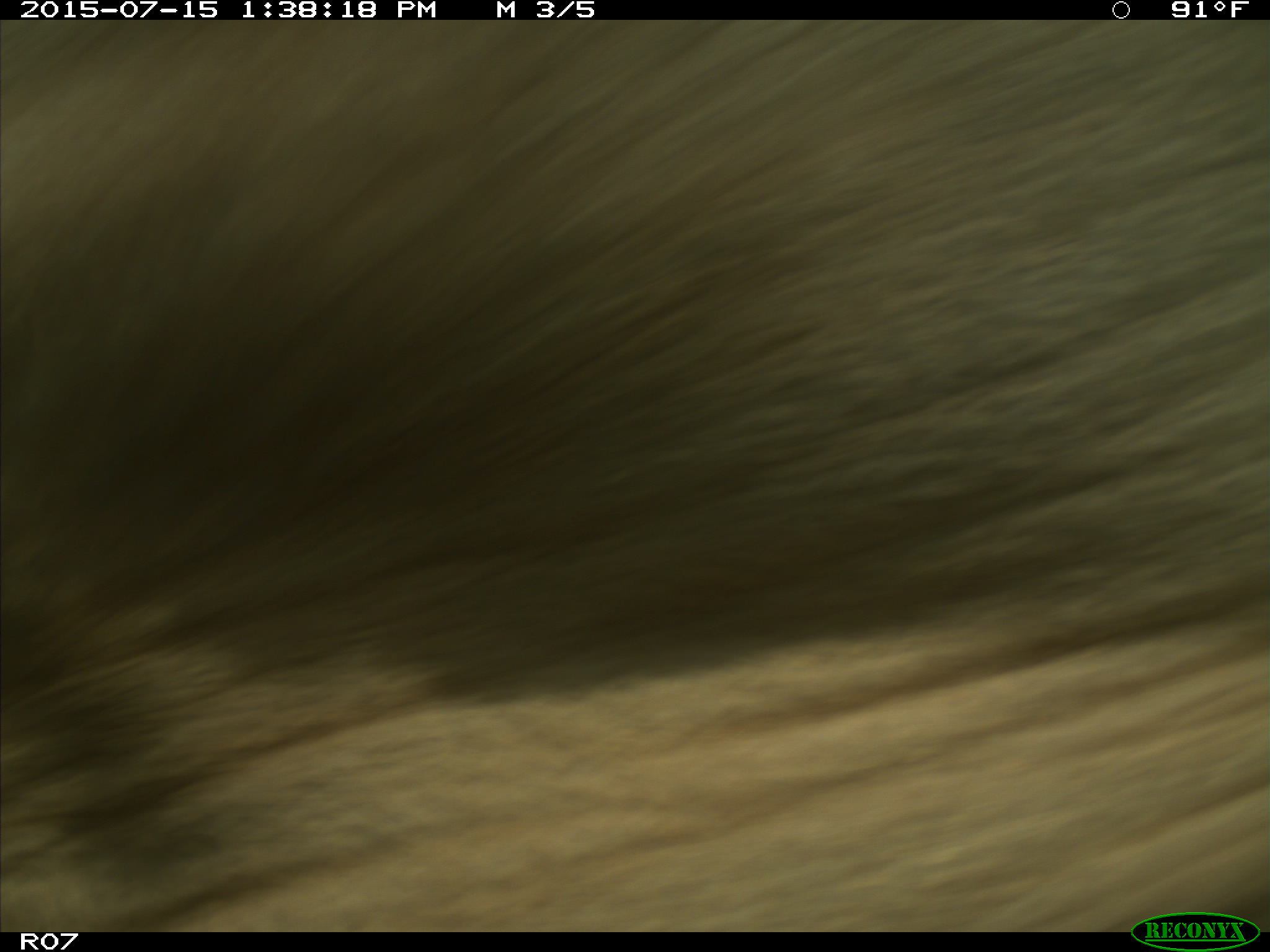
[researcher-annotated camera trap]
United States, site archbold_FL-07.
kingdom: Animalia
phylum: Chordata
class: Mammalia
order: Artiodactyla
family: Bovidae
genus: Bos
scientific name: Bos taurus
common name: domestic cow